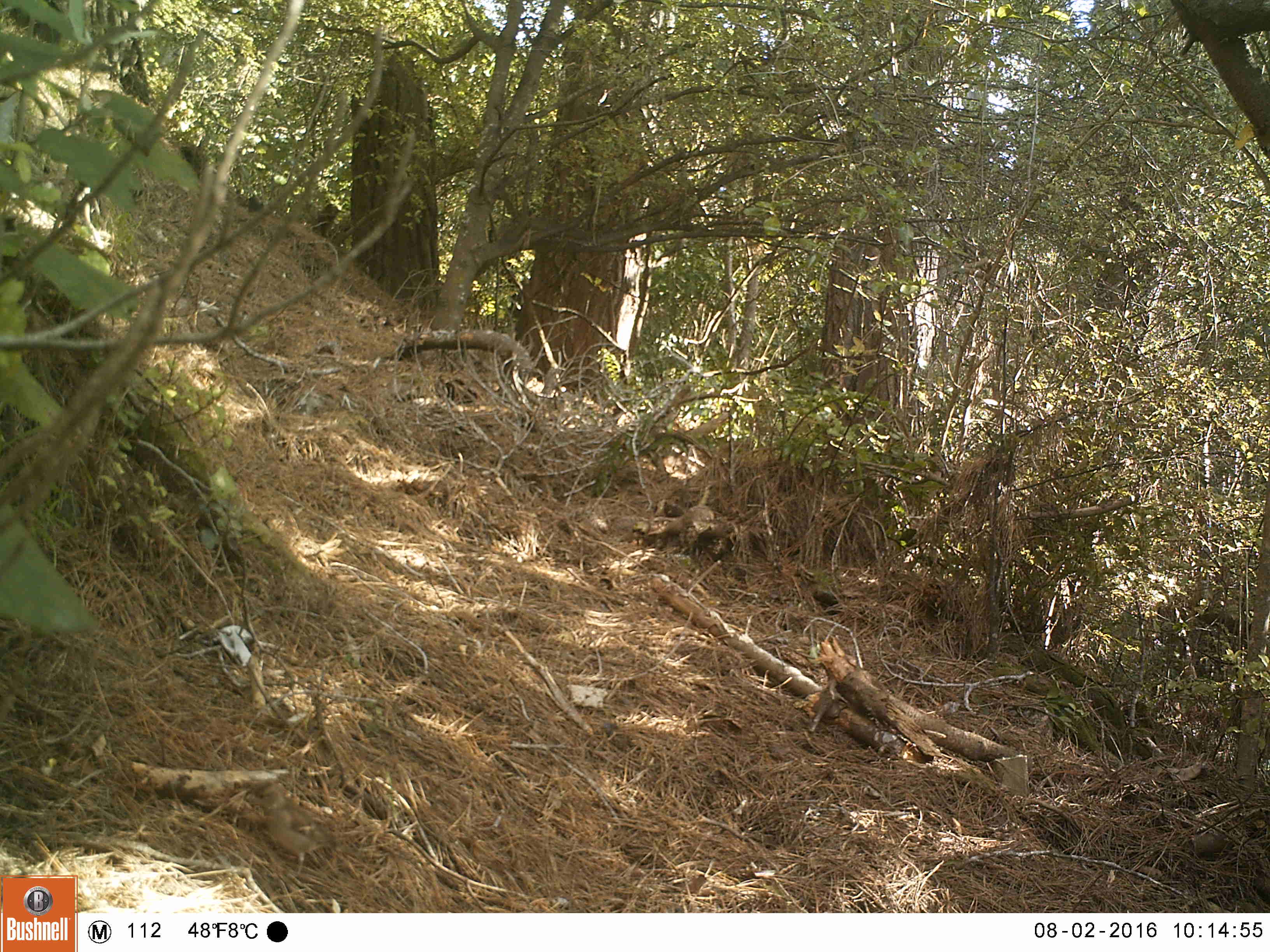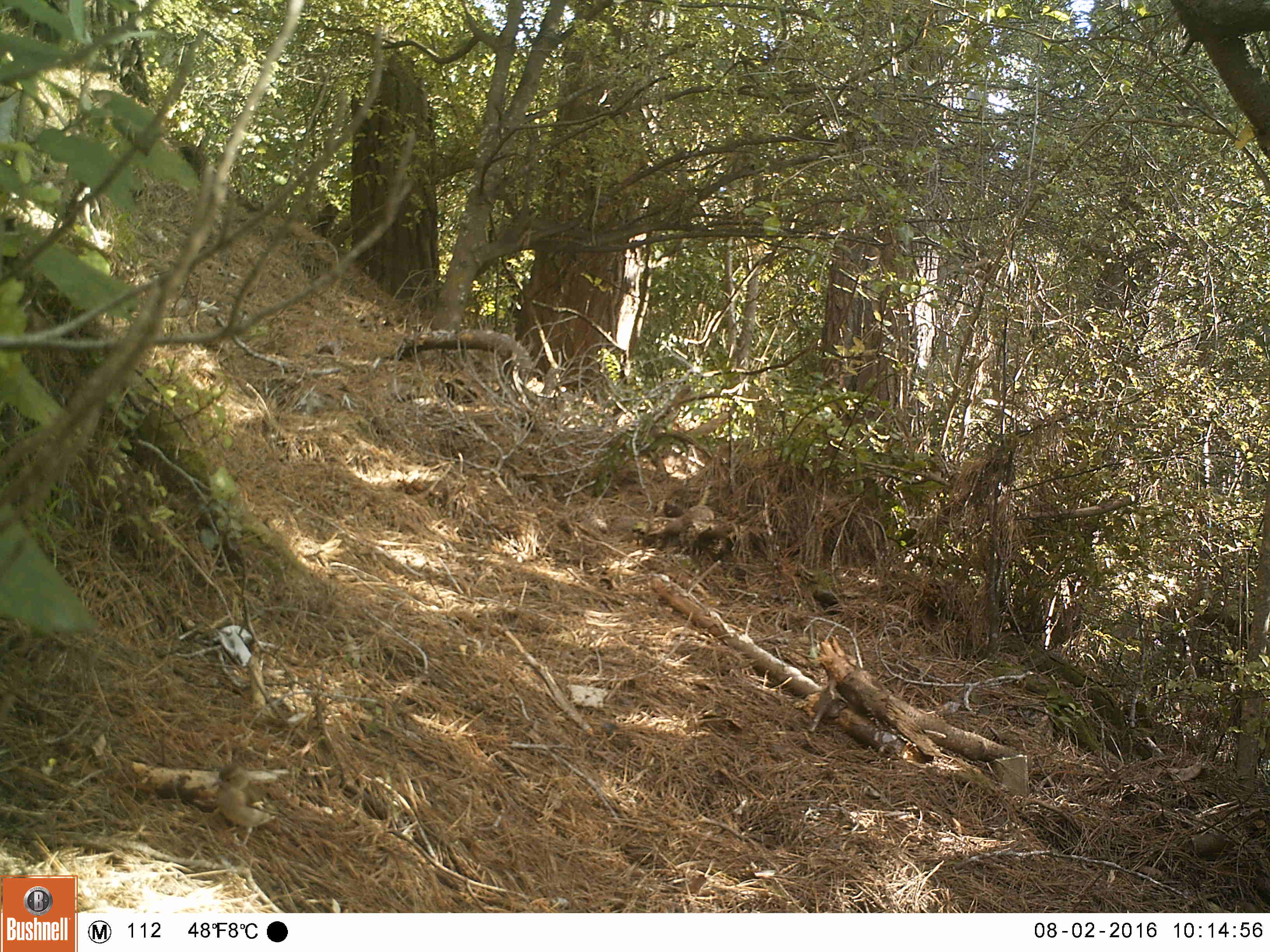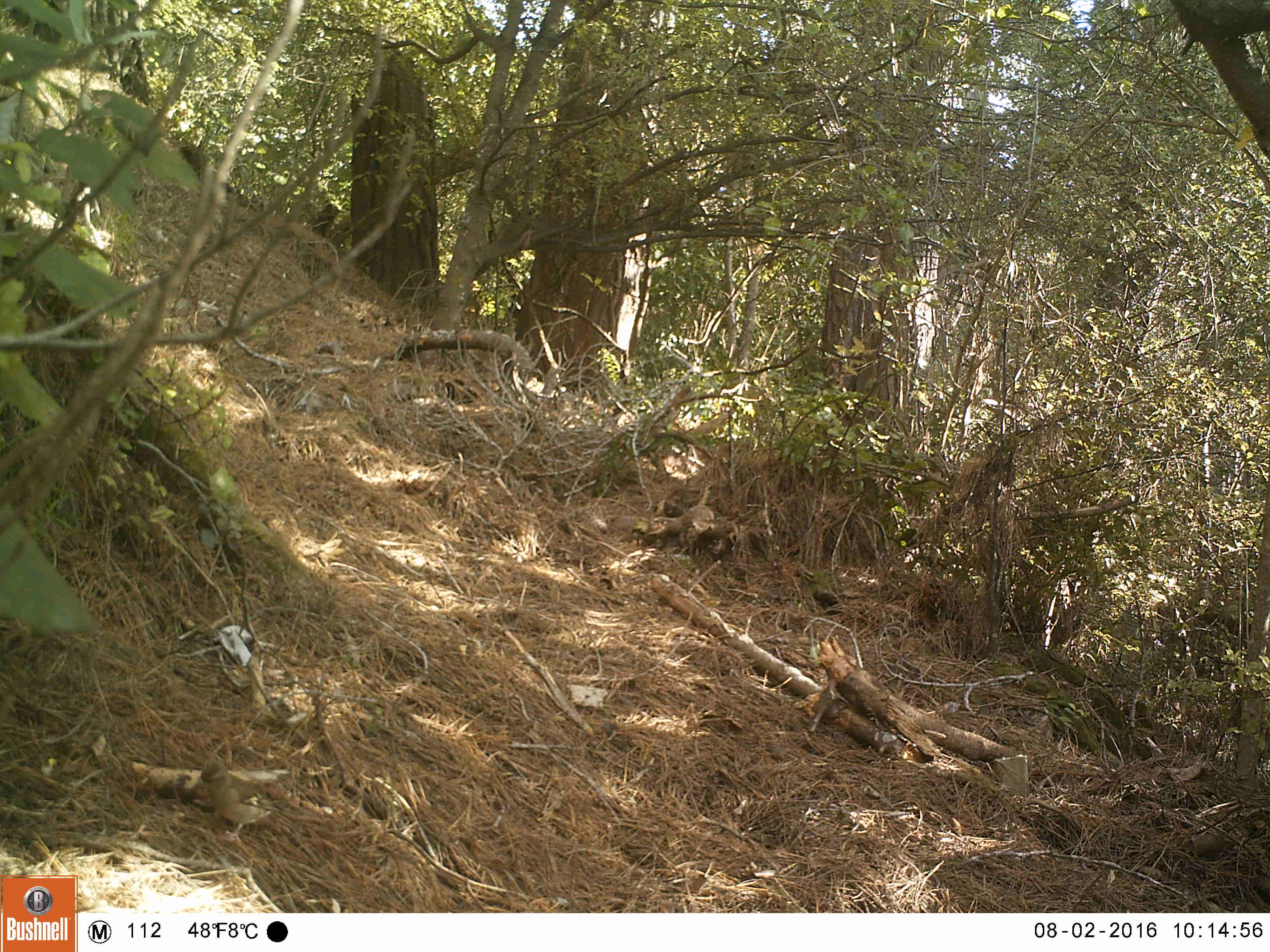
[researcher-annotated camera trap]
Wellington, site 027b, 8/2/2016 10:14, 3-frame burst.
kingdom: Animalia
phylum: Chordata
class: Aves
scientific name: Aves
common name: bird